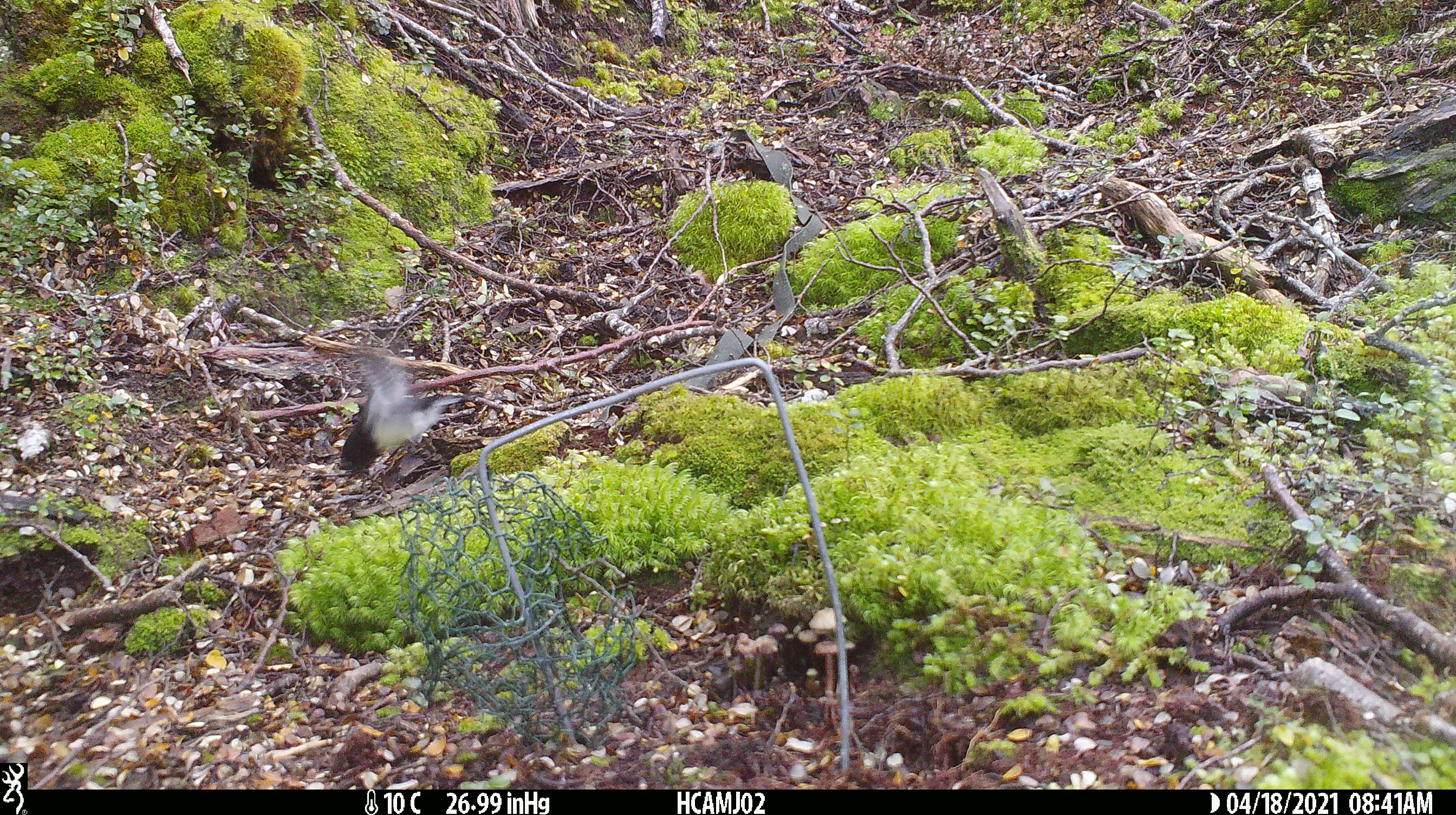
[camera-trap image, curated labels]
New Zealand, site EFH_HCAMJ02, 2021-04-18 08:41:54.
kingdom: Animalia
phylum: Chordata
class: Aves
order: Passeriformes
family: Petroicidae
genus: Petroica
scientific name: Petroica macrocephala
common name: tomtit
Tomtit (Petroica macrocephala).